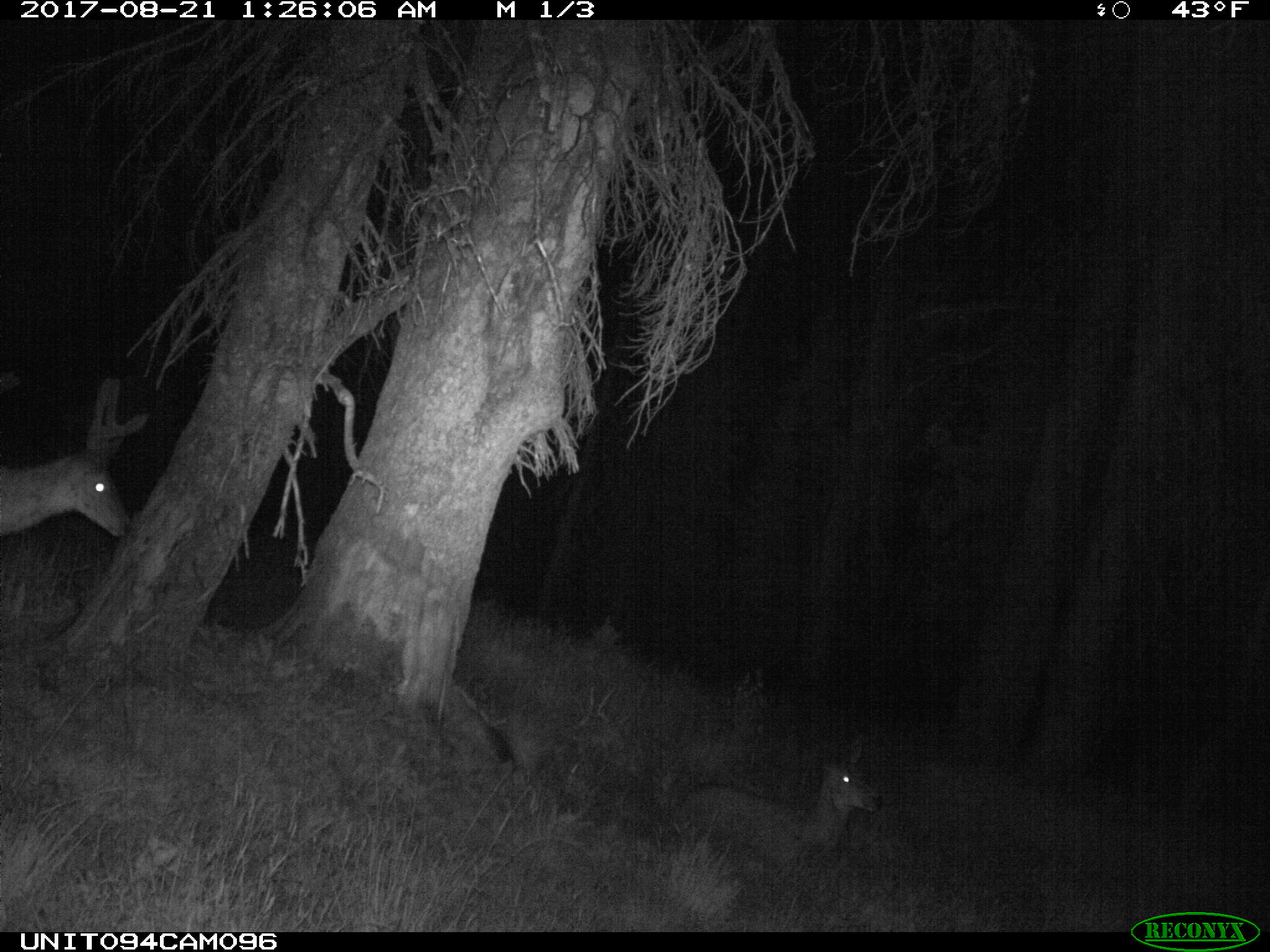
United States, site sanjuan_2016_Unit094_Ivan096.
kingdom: Animalia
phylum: Chordata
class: Mammalia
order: Artiodactyla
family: Cervidae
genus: Odocoileus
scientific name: Odocoileus hemionus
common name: mule deer